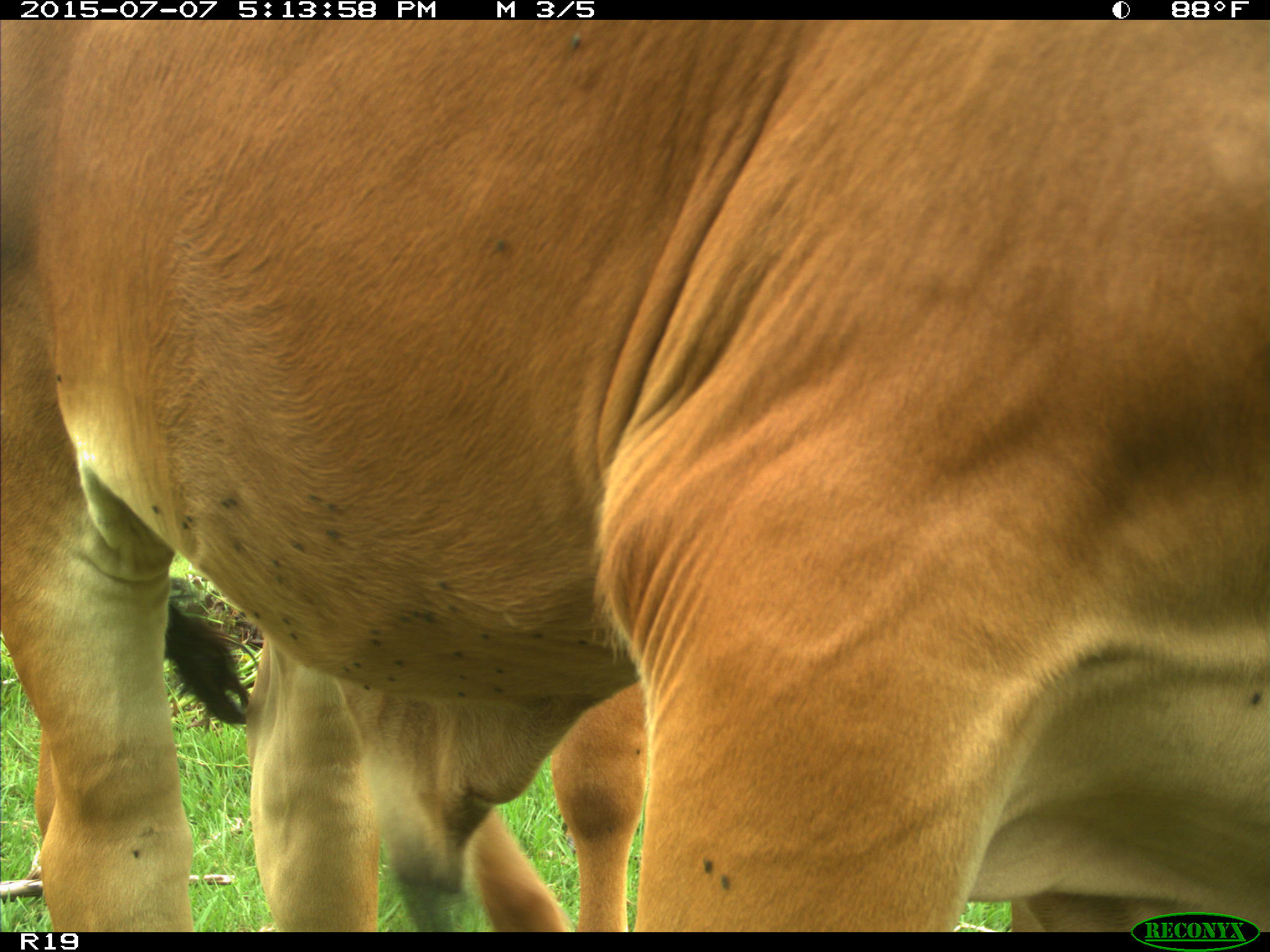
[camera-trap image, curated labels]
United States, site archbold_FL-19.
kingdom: Animalia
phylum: Chordata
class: Mammalia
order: Artiodactyla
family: Bovidae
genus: Bos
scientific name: Bos taurus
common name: domestic cow